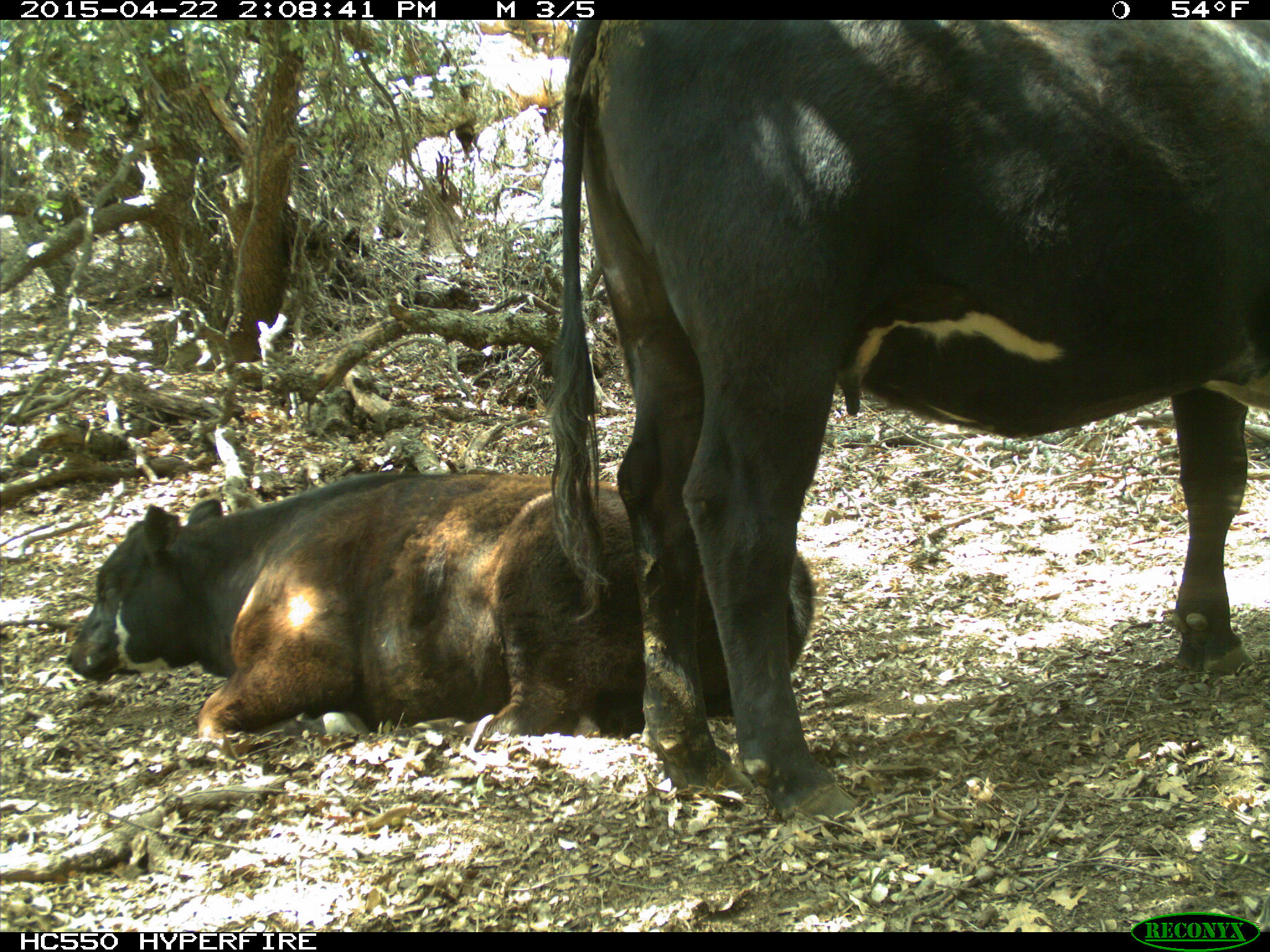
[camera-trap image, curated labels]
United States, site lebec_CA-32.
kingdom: Animalia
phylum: Chordata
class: Mammalia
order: Artiodactyla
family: Bovidae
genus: Bos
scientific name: Bos taurus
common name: domestic cow